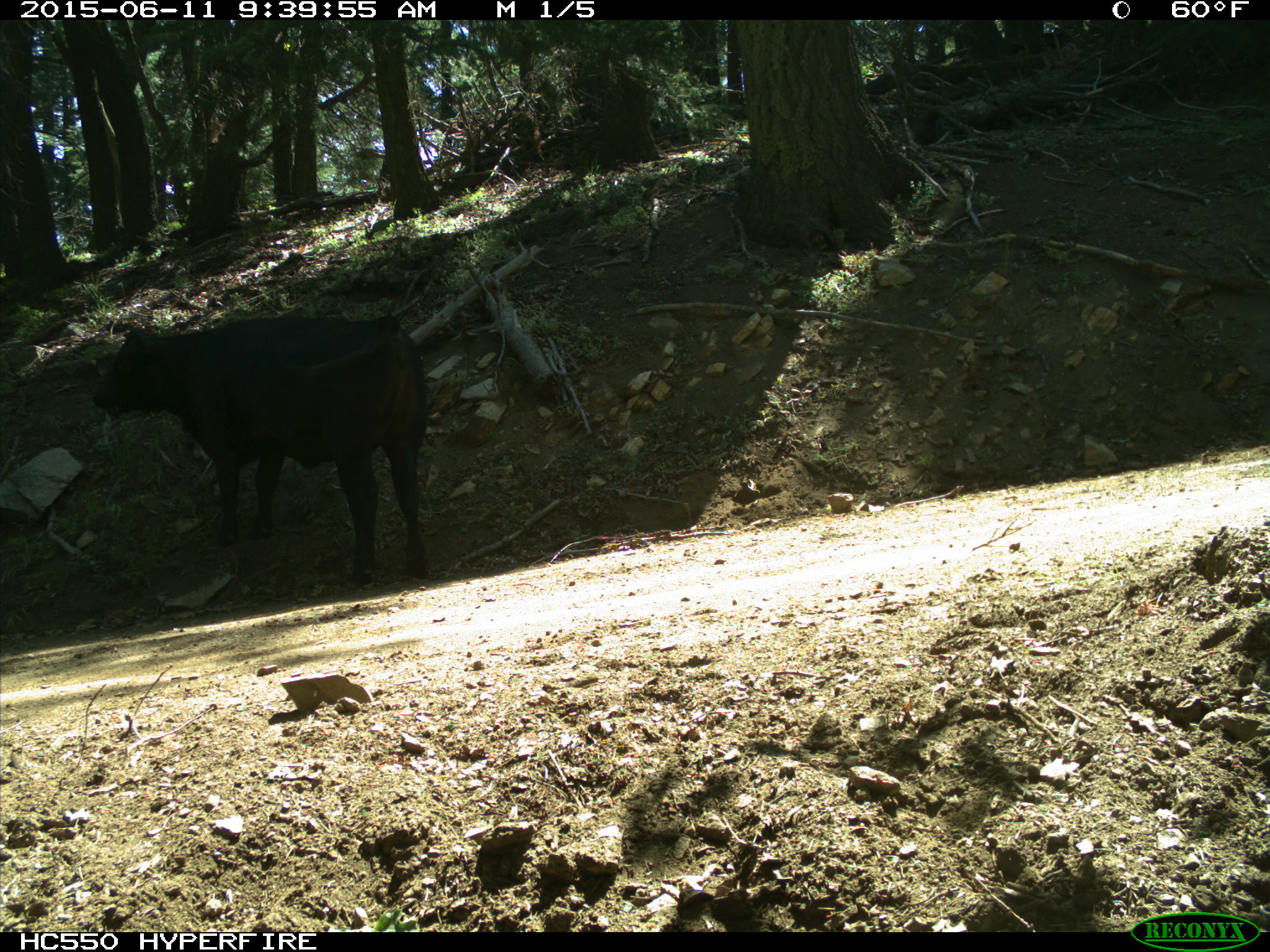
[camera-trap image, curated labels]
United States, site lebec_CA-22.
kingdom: Animalia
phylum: Chordata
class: Mammalia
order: Artiodactyla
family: Bovidae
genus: Bos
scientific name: Bos taurus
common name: domestic cow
Bos taurus (domestic cow).